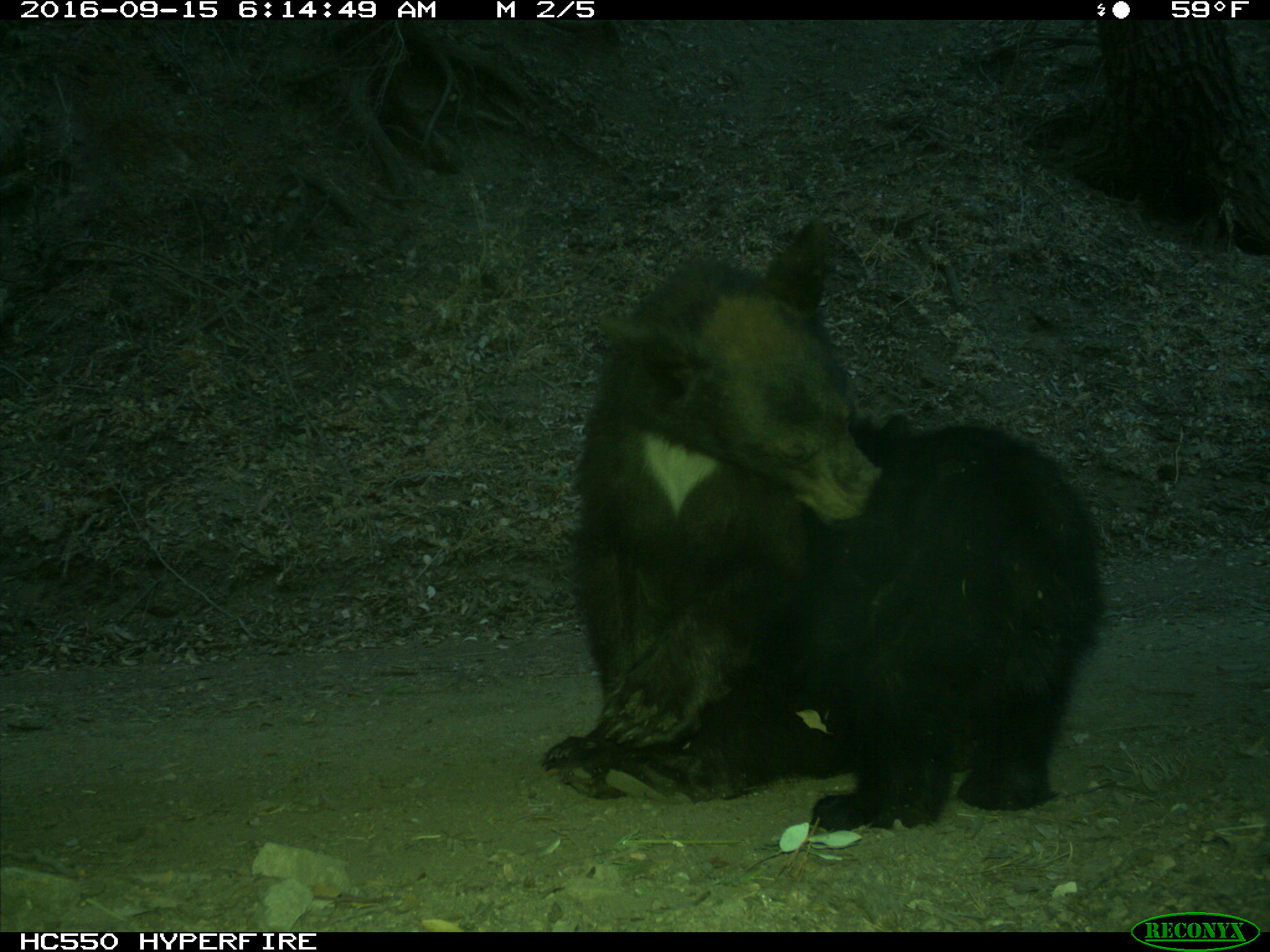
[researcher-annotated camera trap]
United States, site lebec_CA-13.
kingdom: Animalia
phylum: Chordata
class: Mammalia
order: Carnivora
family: Ursidae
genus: Ursus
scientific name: Ursus americanus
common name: american black bear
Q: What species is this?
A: Ursus americanus (american black bear).